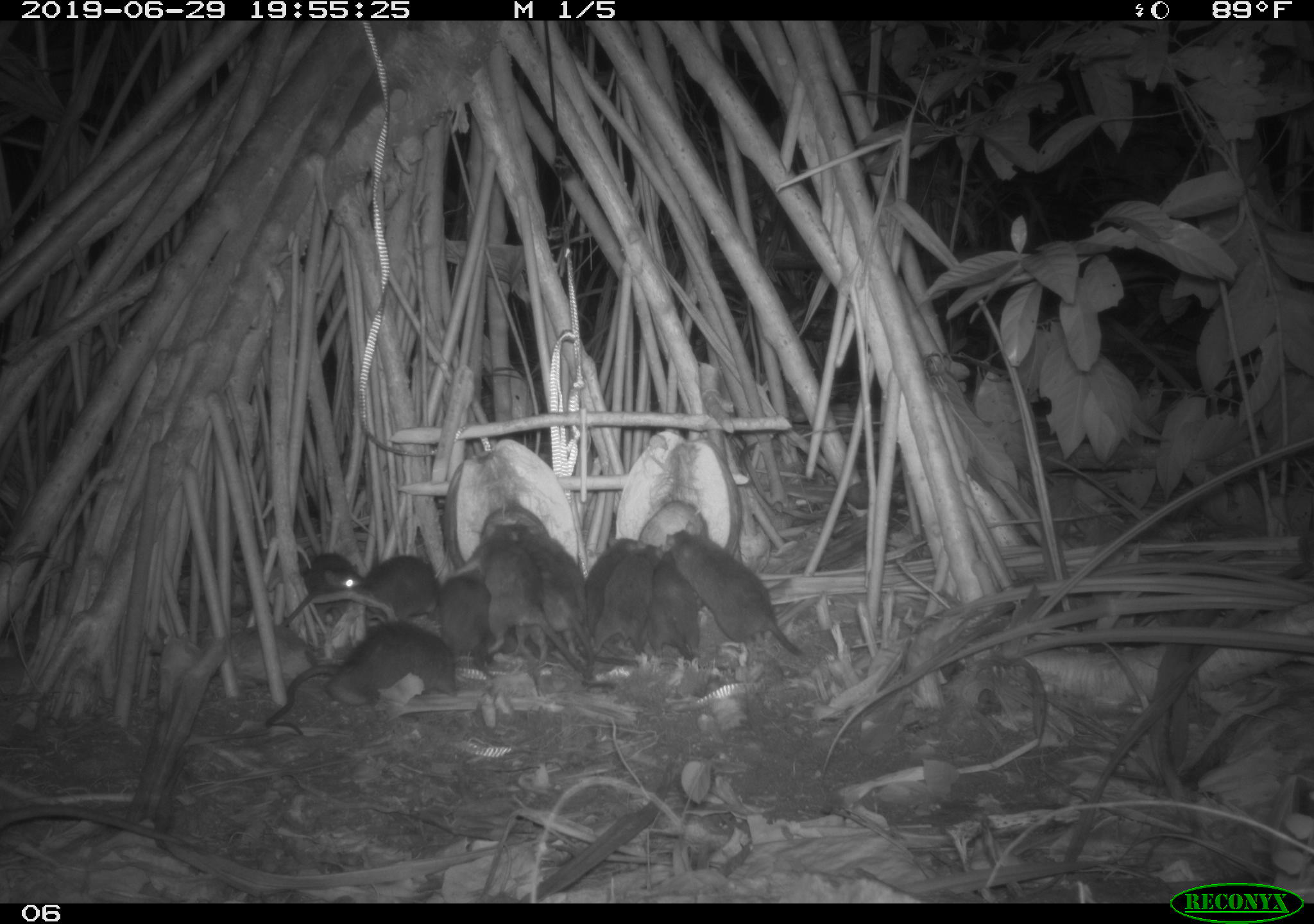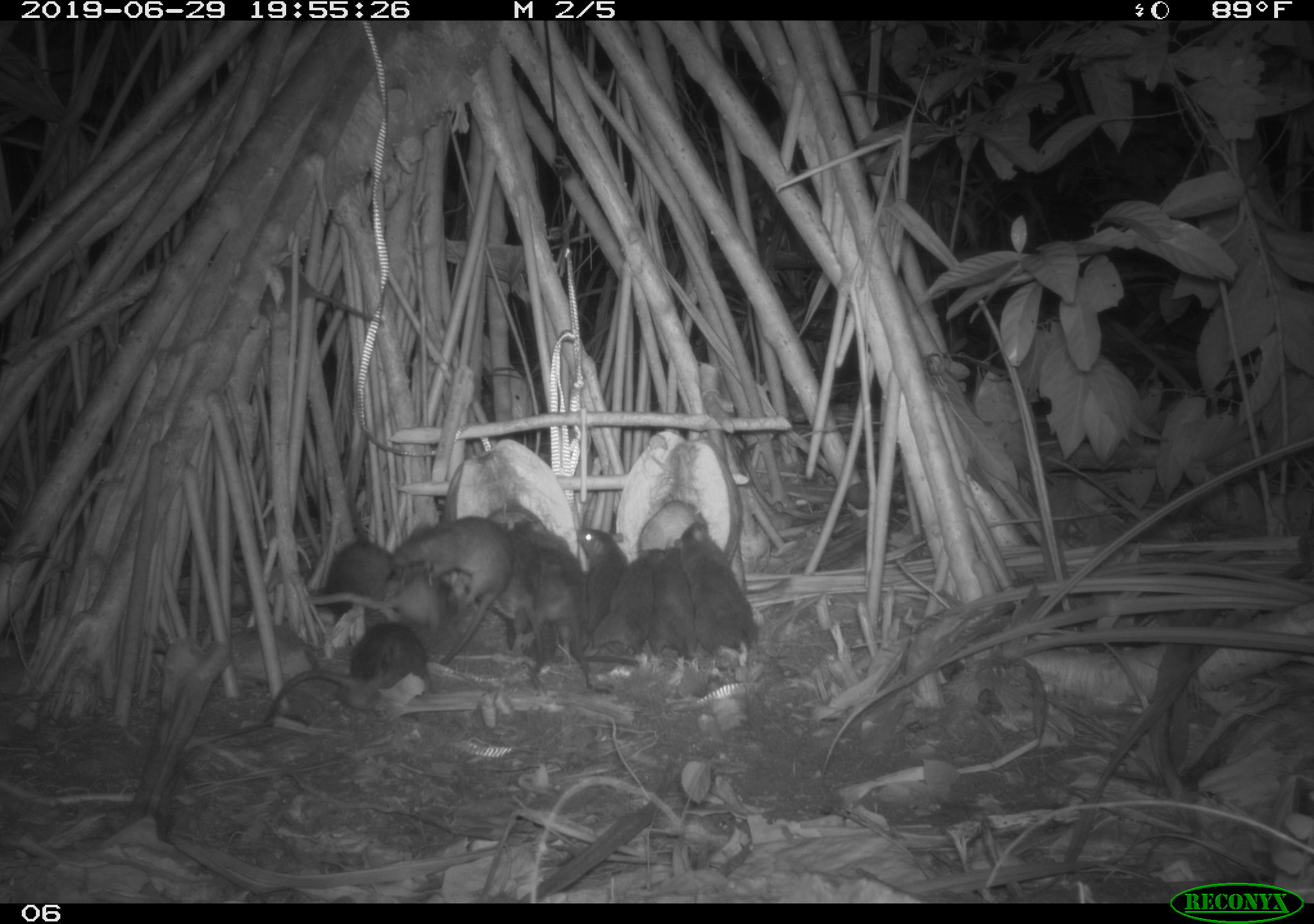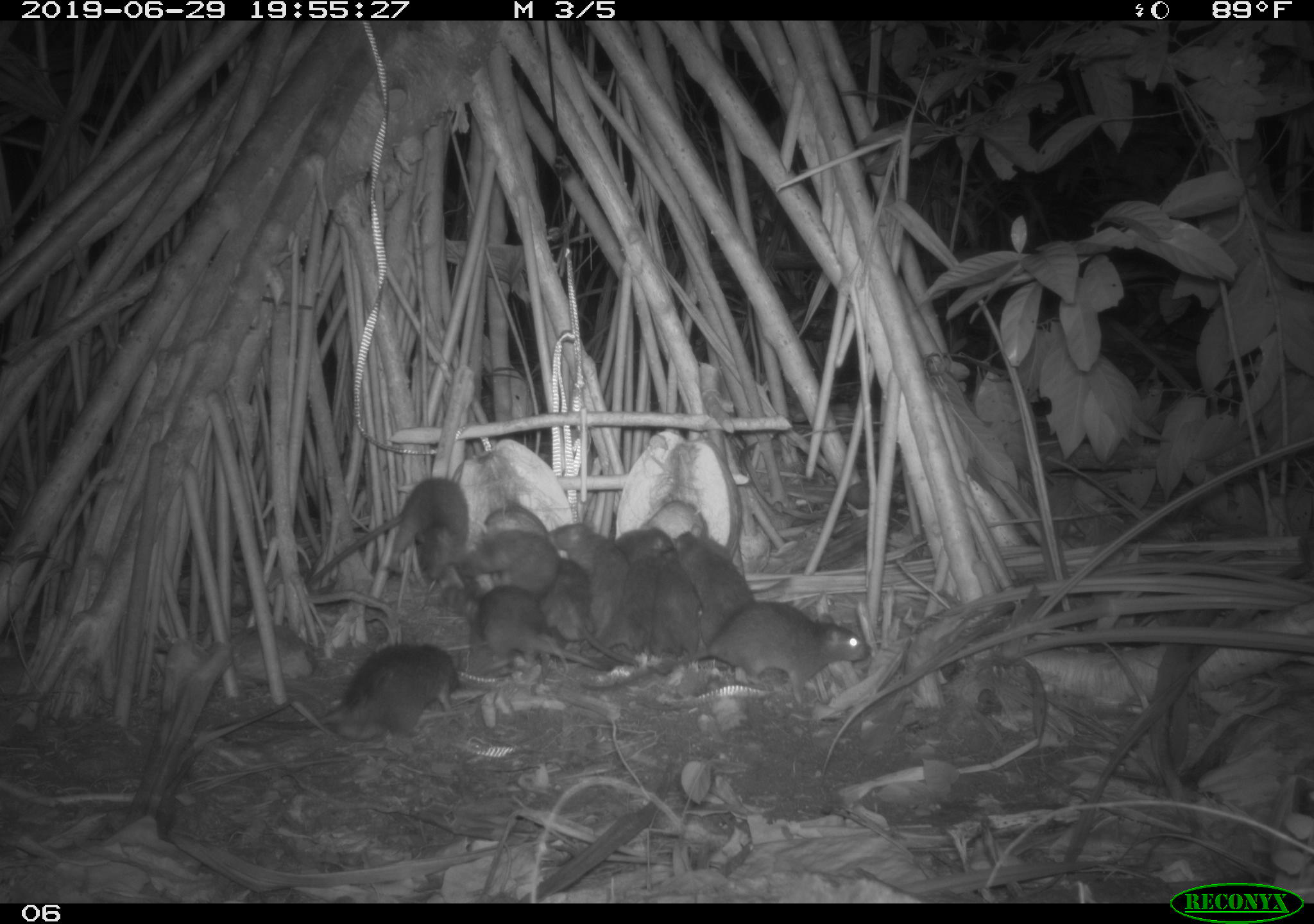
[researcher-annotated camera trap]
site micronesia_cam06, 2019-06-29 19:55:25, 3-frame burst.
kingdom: Animalia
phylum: Chordata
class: Mammalia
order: Rodentia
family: Muridae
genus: Rattus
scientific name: Rattus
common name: rat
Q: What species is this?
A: Rat (Rattus).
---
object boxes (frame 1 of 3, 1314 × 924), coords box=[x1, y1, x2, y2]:
rat: box=[457, 522, 616, 692]; box=[262, 619, 464, 740]; box=[665, 522, 805, 660]; box=[284, 545, 454, 635]; box=[509, 521, 611, 665]; box=[595, 544, 673, 667]; box=[588, 531, 646, 679]; box=[429, 571, 504, 678]; box=[642, 549, 704, 661]; box=[294, 550, 369, 623]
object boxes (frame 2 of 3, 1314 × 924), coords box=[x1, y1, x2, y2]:
rat: box=[389, 509, 516, 672]; box=[259, 617, 438, 730]; box=[674, 520, 768, 667]; box=[534, 556, 610, 706]; box=[491, 520, 553, 696]; box=[248, 254, 384, 334]; box=[302, 571, 460, 635]; box=[302, 537, 409, 623]; box=[521, 507, 595, 625]; box=[595, 540, 666, 656]; box=[638, 539, 699, 670]; box=[517, 622, 638, 674]; box=[584, 527, 632, 631]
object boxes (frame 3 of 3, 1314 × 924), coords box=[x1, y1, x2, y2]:
rat: box=[586, 597, 873, 711]; box=[253, 638, 467, 749]; box=[303, 476, 477, 597]; box=[441, 584, 590, 677]; box=[673, 520, 756, 651]; box=[592, 555, 671, 662]; box=[538, 552, 615, 645]; box=[651, 550, 706, 661]; box=[547, 513, 627, 583]; box=[611, 520, 676, 567]